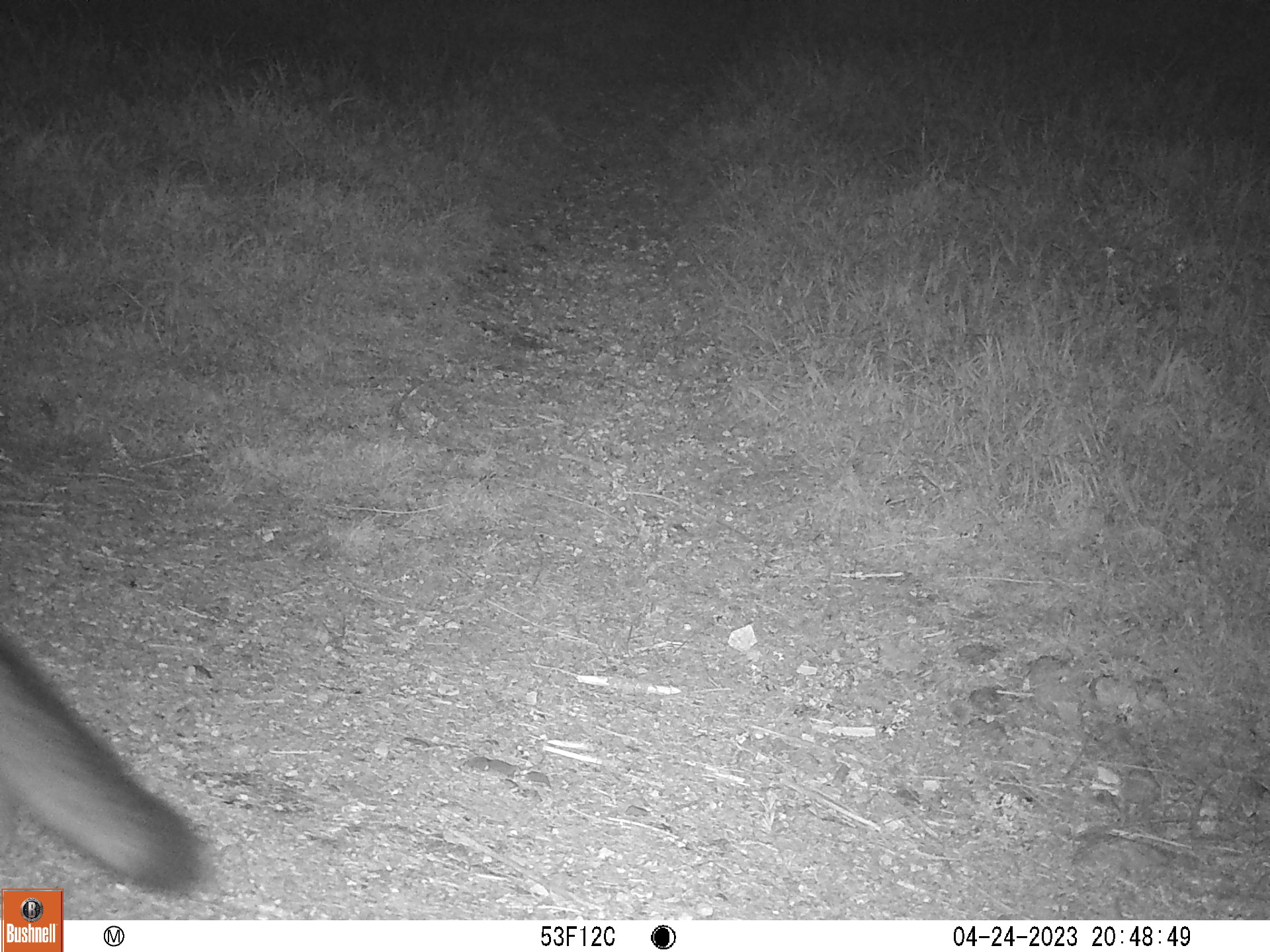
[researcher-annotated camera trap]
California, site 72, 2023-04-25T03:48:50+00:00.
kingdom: Animalia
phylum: Chordata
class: Mammalia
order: Carnivora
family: Canidae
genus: Urocyon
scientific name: Urocyon cinereoargenteus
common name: gray fox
Gray fox (Urocyon cinereoargenteus).